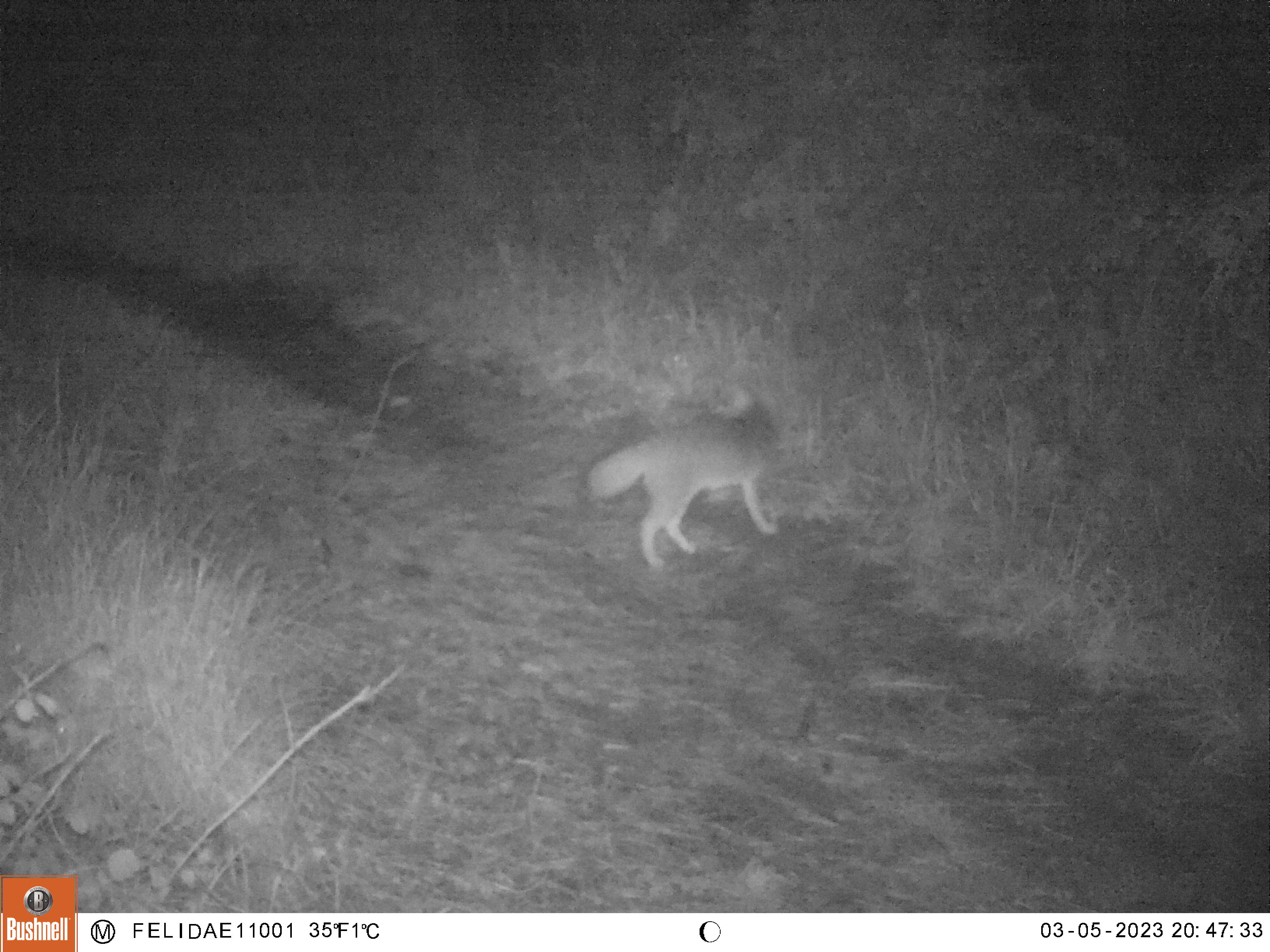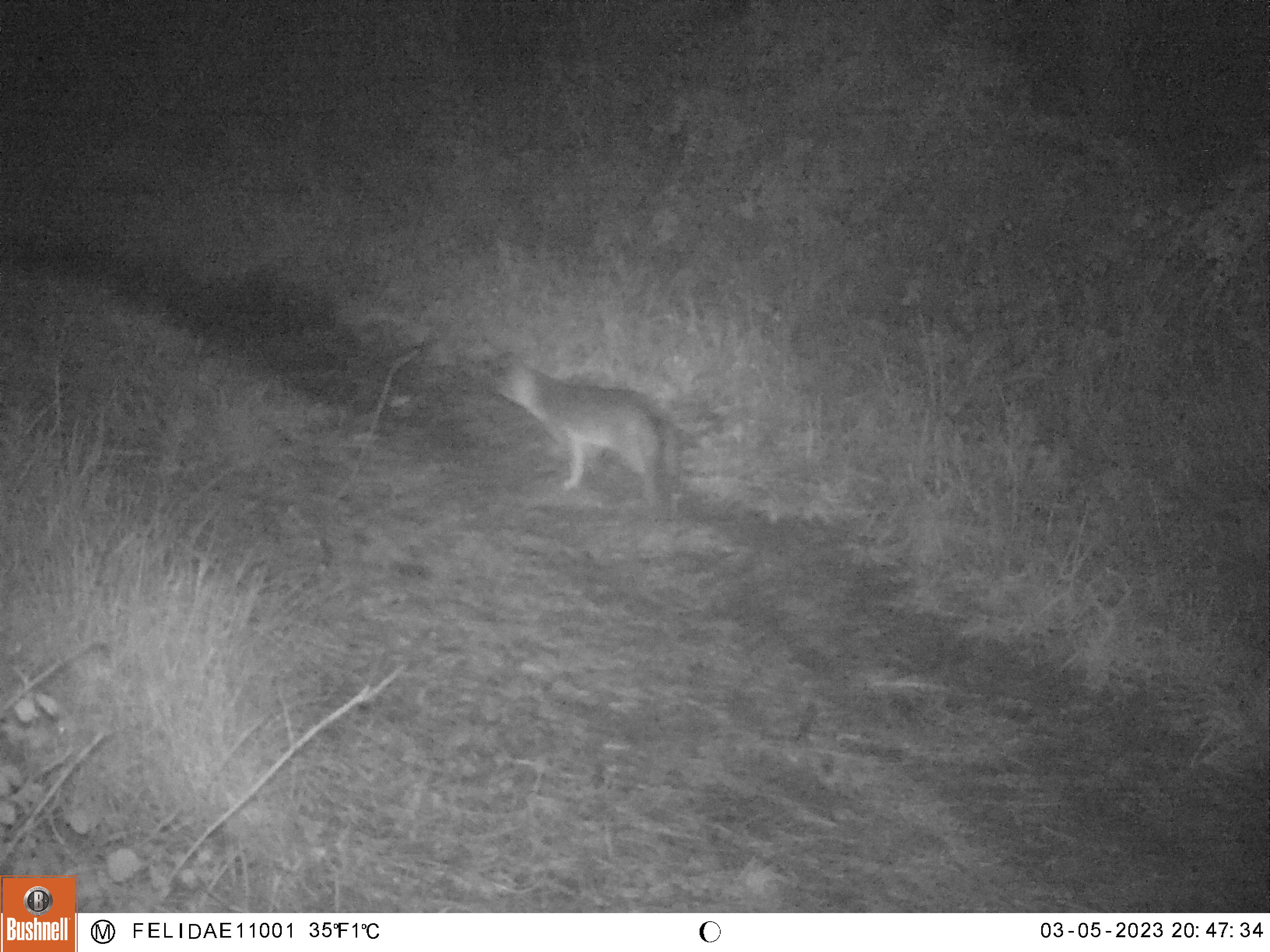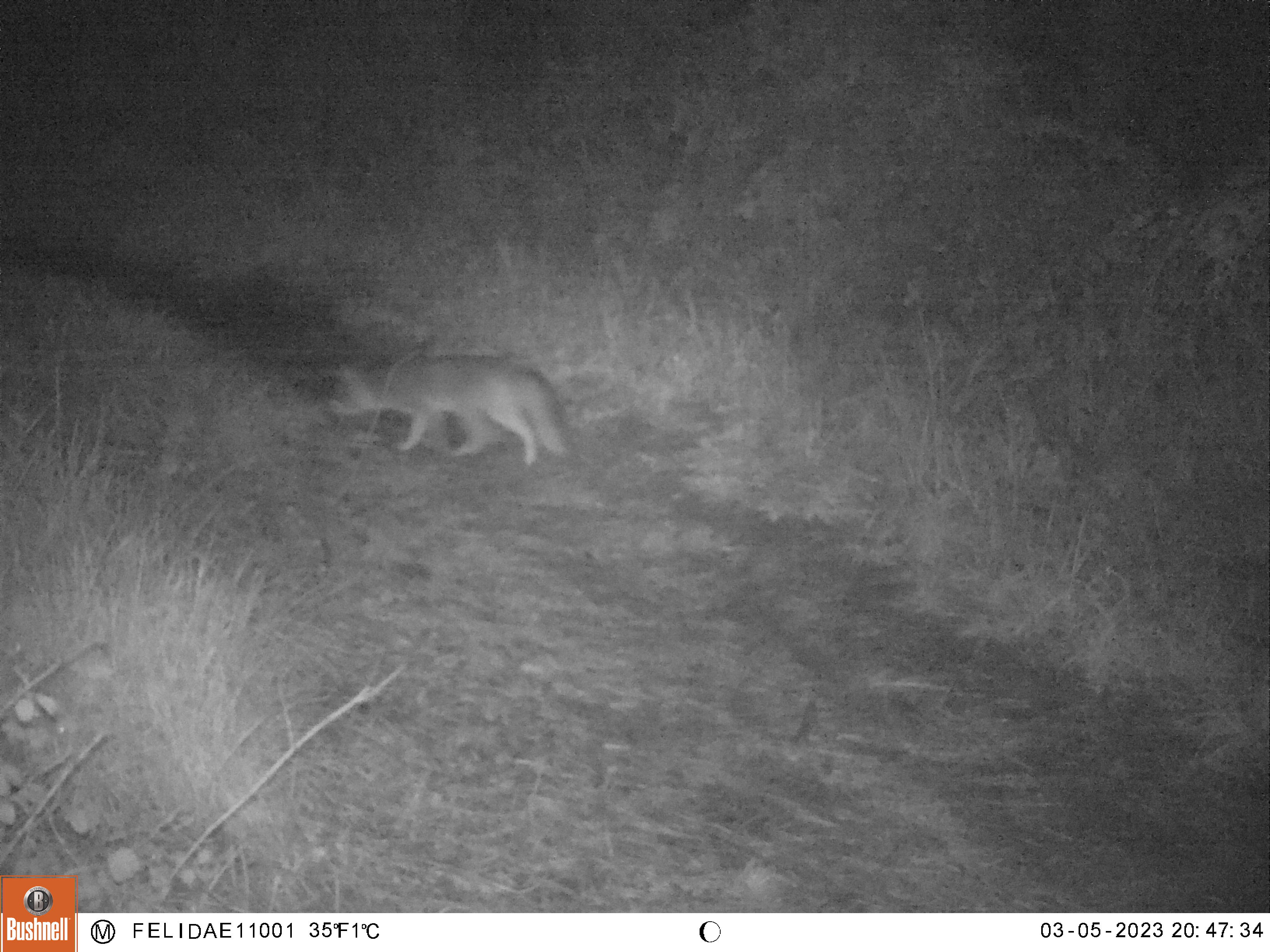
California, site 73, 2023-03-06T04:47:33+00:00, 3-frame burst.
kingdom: Animalia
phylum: Chordata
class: Mammalia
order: Carnivora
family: Canidae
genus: Urocyon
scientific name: Urocyon cinereoargenteus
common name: gray fox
Gray fox (Urocyon cinereoargenteus).